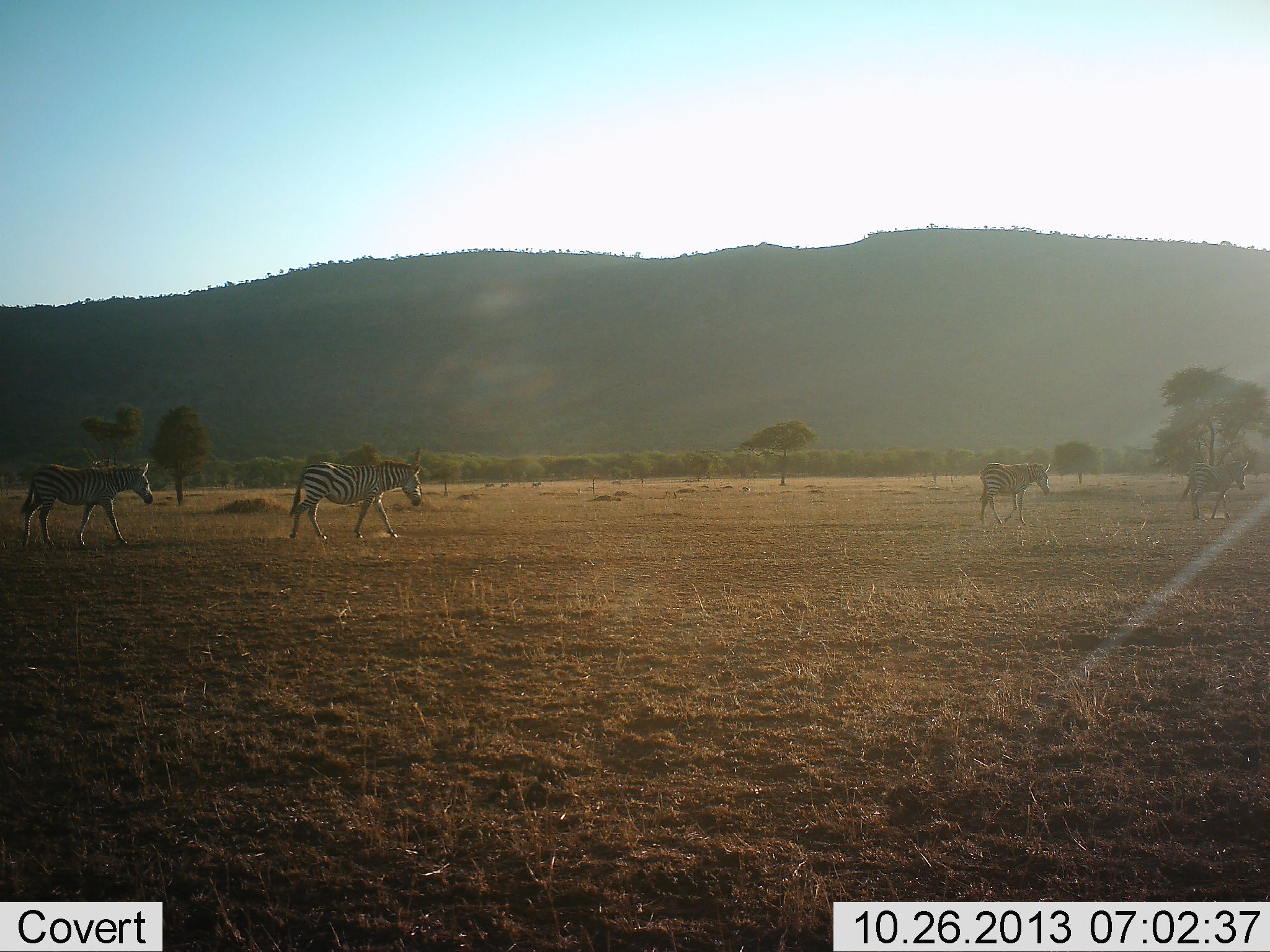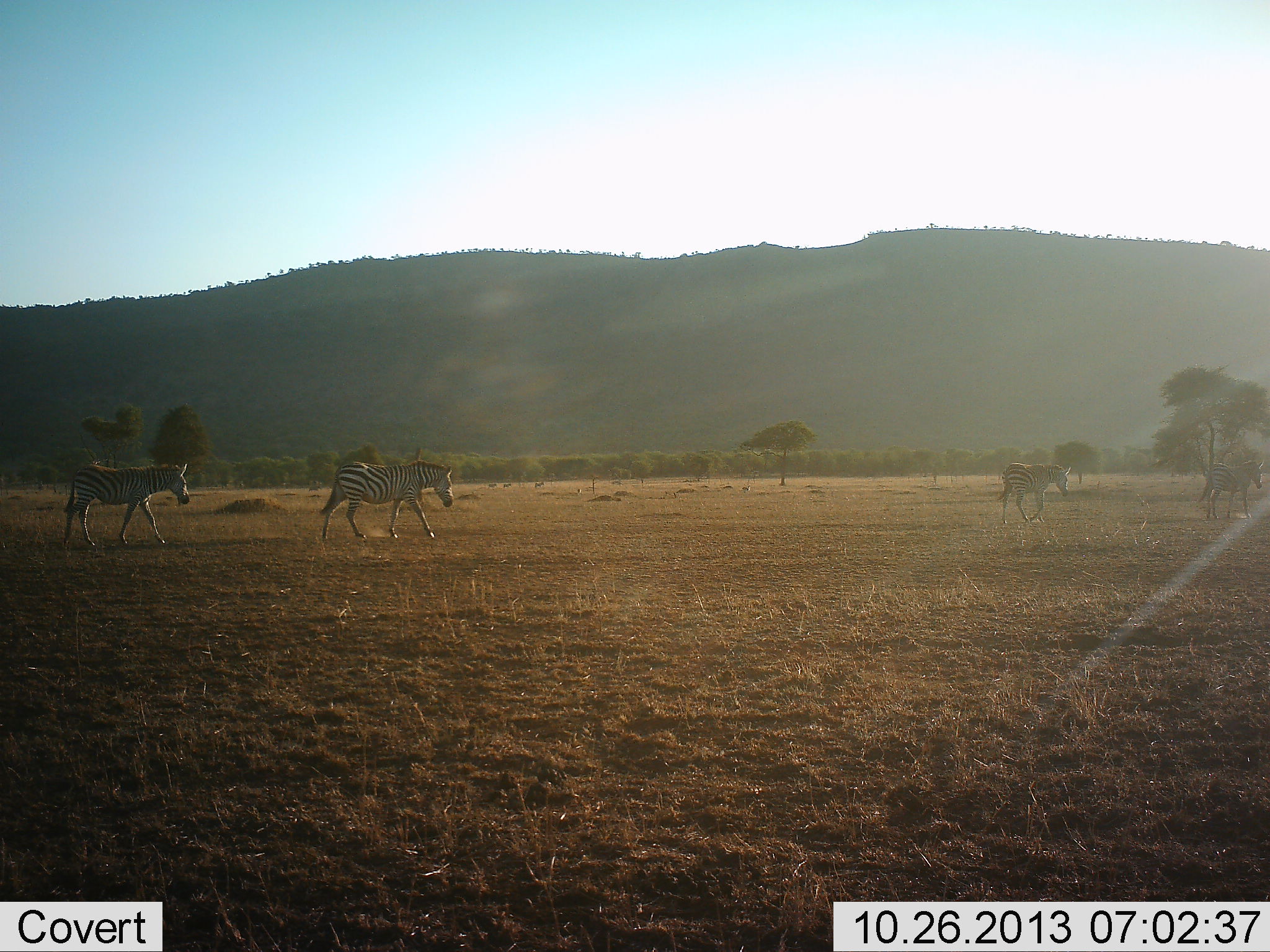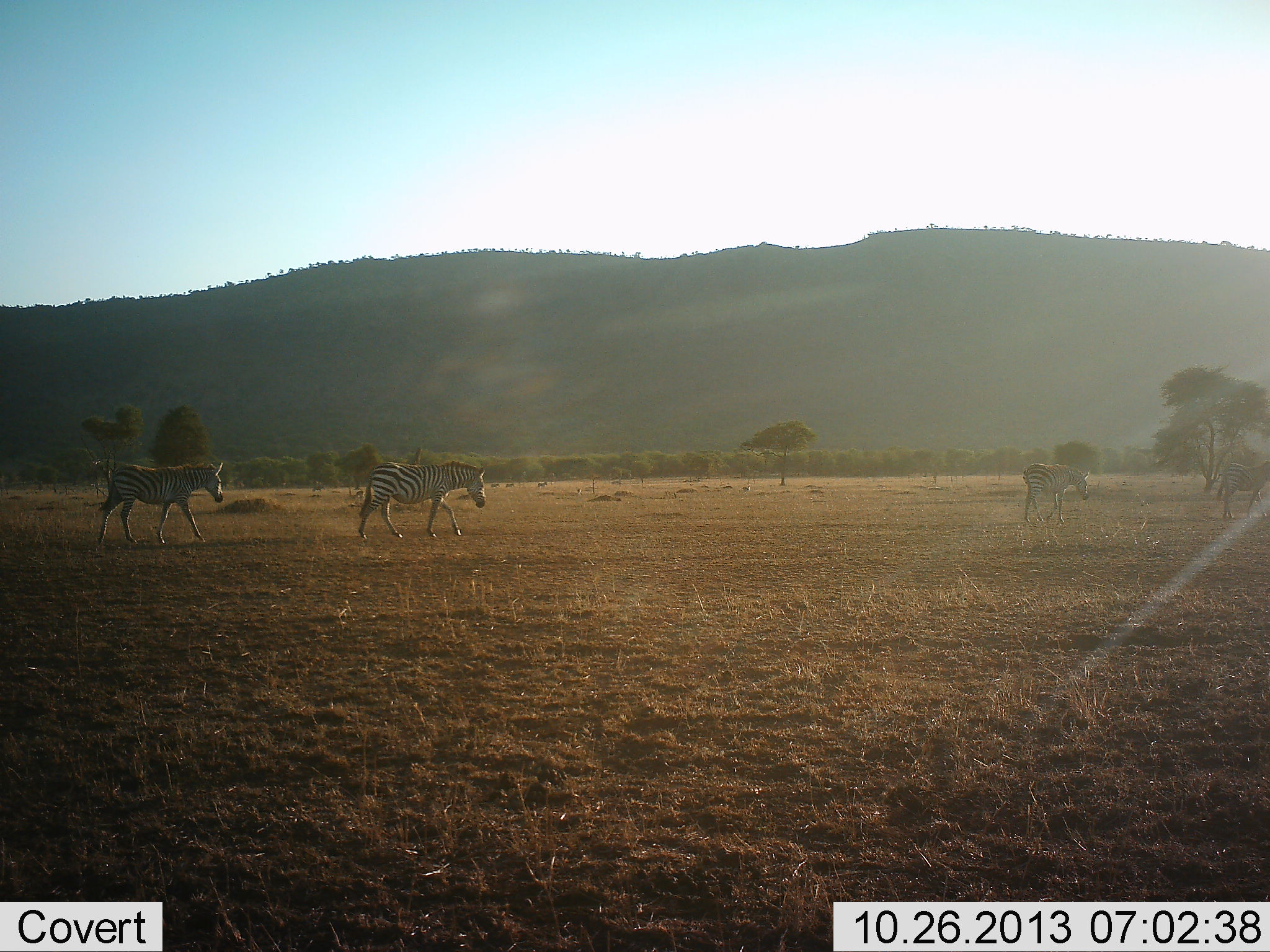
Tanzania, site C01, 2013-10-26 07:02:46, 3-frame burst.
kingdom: Animalia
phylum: Chordata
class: Mammalia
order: Perissodactyla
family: Equidae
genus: Equus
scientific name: Equus quagga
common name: plains zebra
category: zebra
Zebra (plains zebra) (Equus quagga), count 4. Behavior (volunteer vote fractions): standing 0%, resting 0%, moving 100%, interacting 0%. Young present (vote fraction): 6%. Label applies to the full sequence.